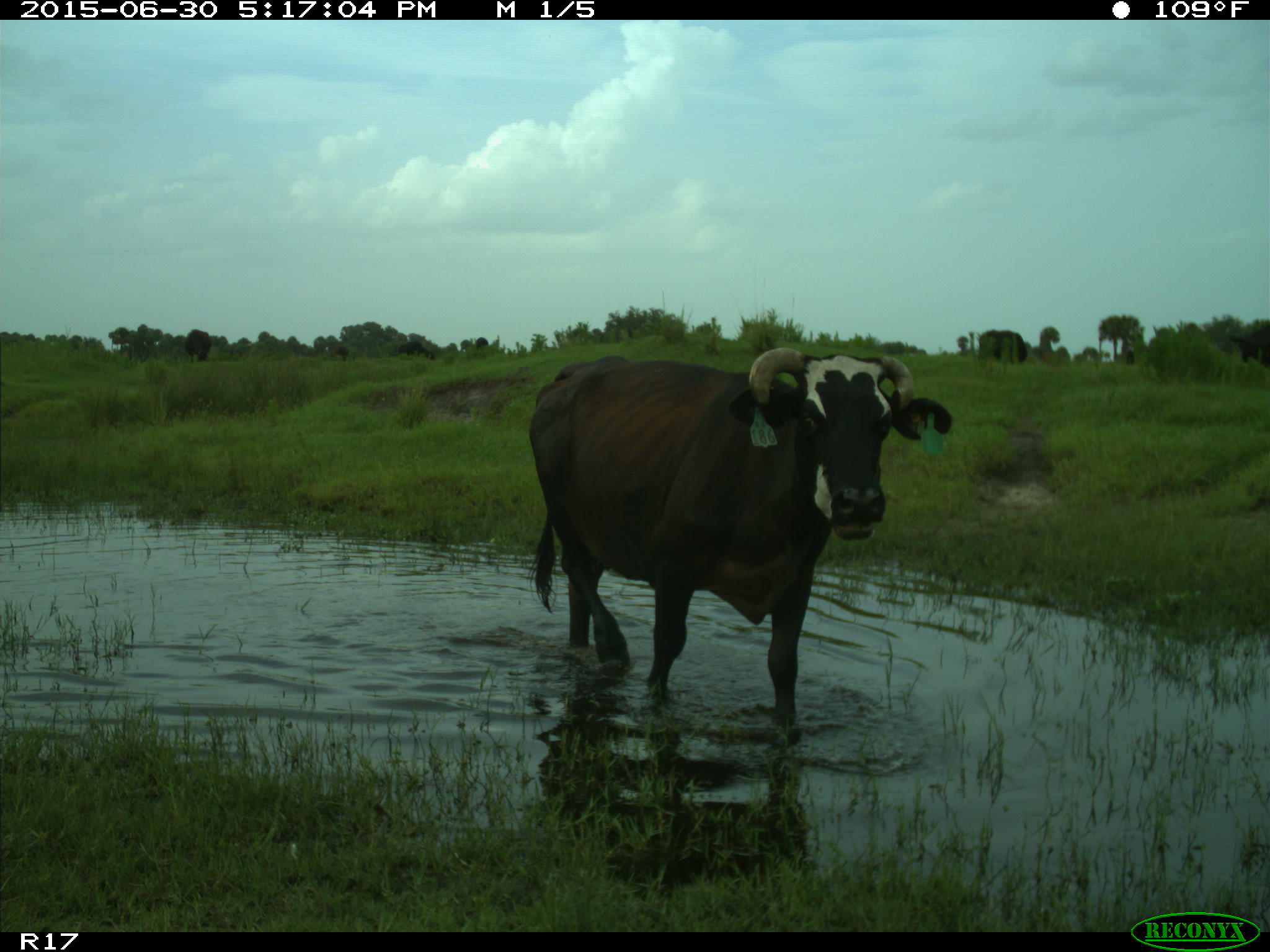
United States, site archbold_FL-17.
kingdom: Animalia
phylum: Chordata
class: Mammalia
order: Artiodactyla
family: Bovidae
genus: Bos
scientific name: Bos taurus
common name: domestic cow